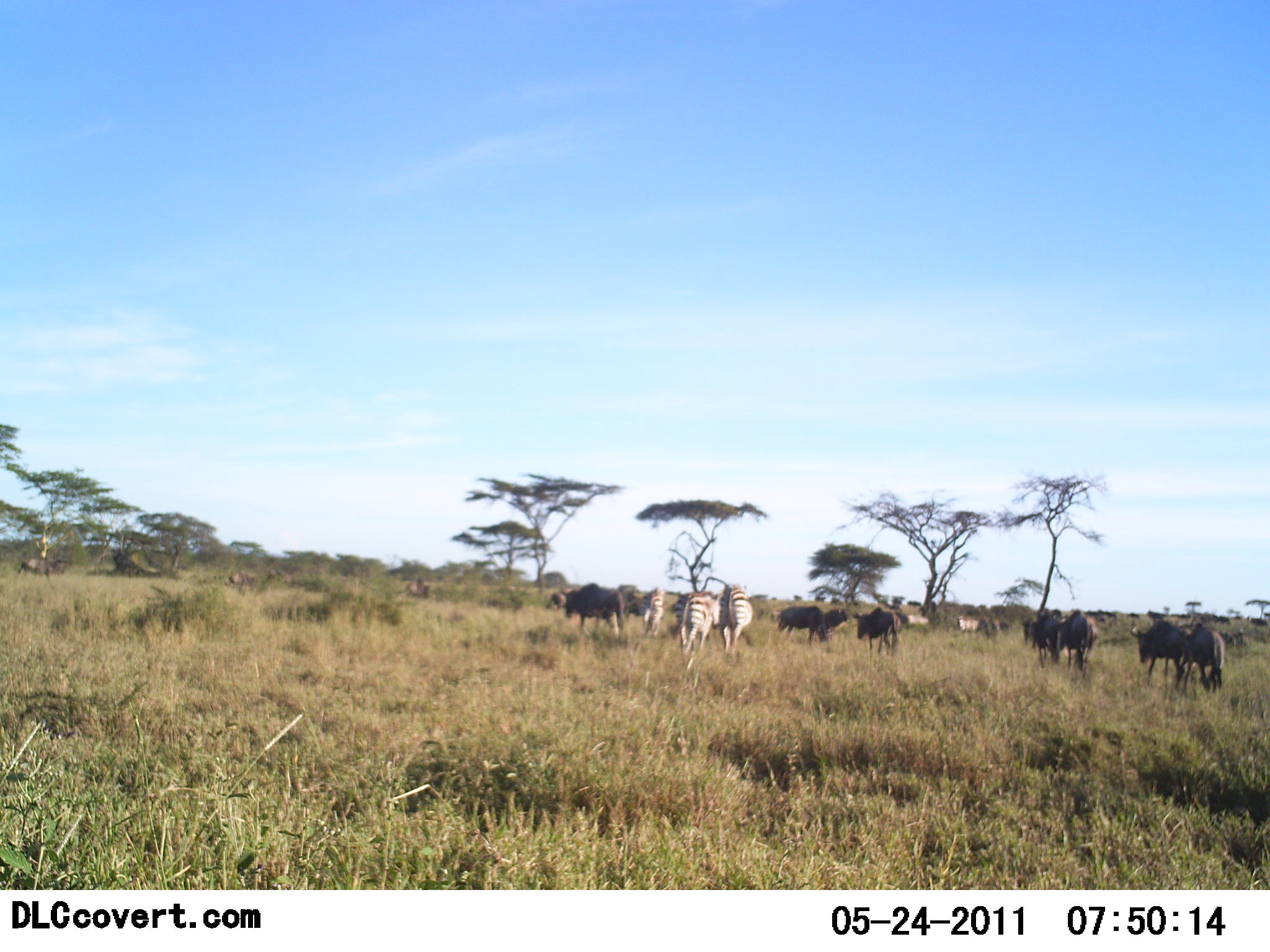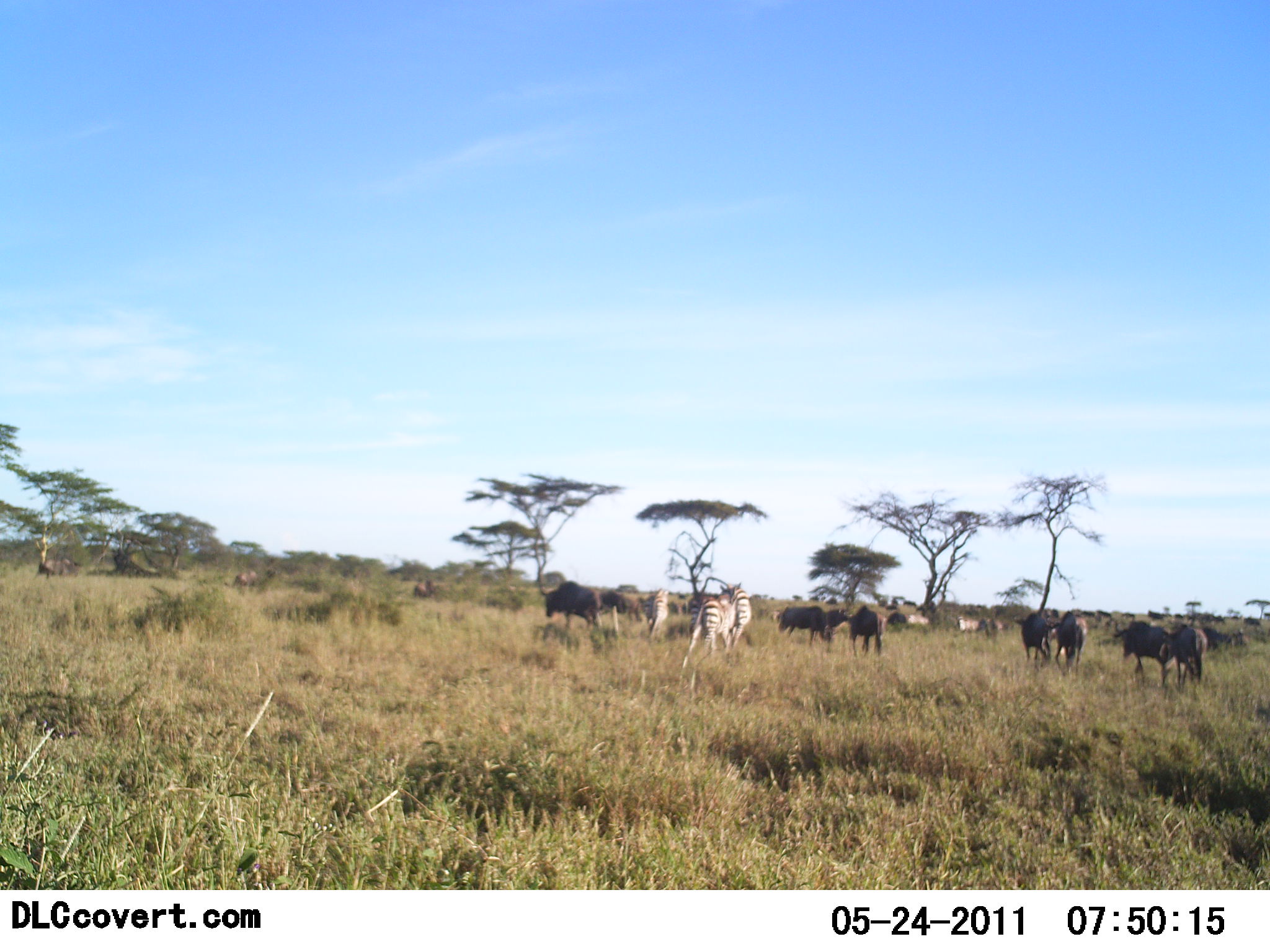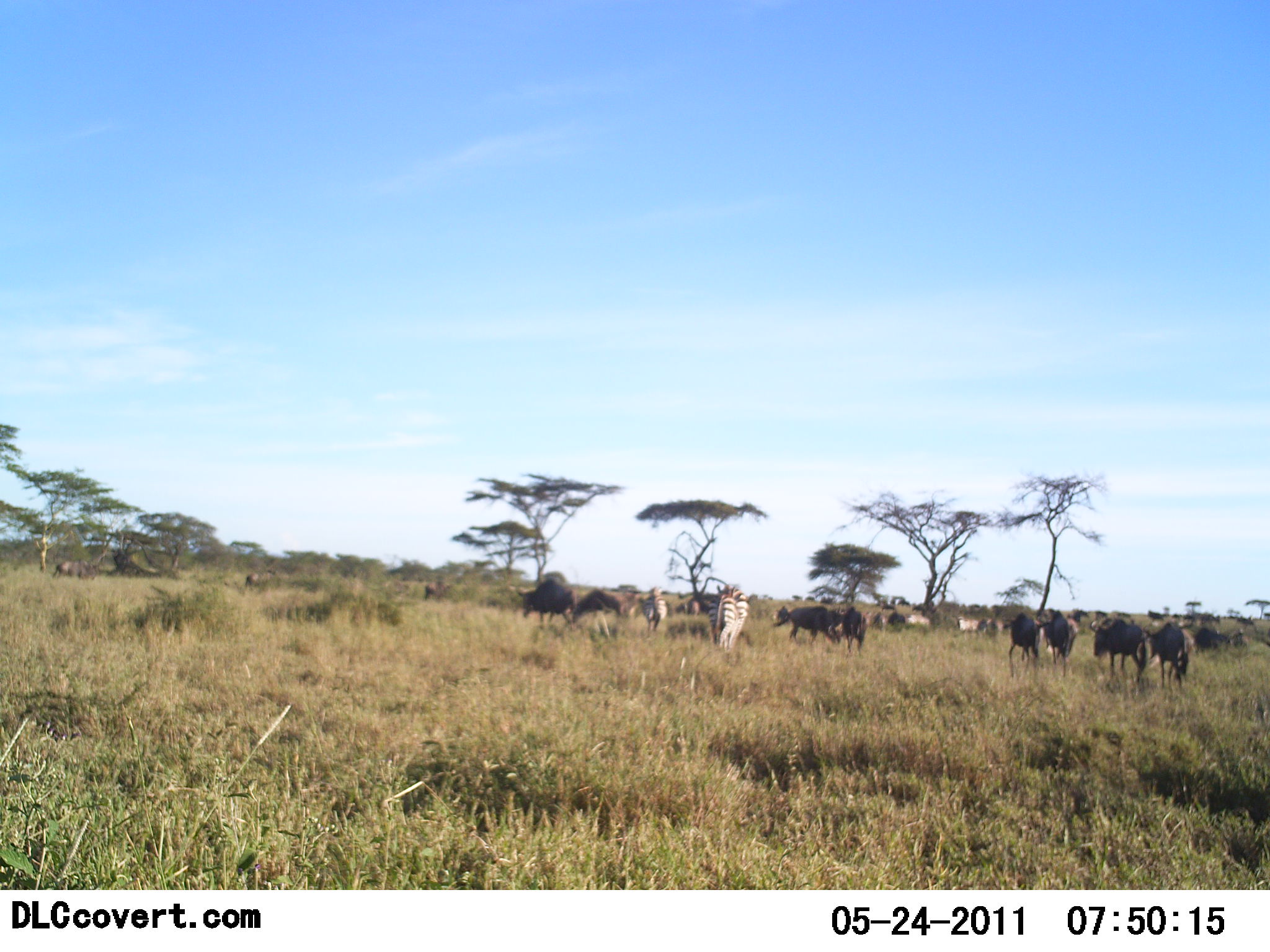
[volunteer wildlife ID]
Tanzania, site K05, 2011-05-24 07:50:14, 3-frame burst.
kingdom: Animalia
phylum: Chordata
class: Mammalia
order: Artiodactyla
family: Bovidae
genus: Connochaetes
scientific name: Connochaetes taurinus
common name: blue wildebeest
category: wildebeest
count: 11-50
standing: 50%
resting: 0%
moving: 67%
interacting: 8%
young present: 0%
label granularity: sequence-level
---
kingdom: Animalia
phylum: Chordata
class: Mammalia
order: Perissodactyla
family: Equidae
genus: Equus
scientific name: Equus quagga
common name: plains zebra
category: zebra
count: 3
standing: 33%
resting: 0%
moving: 67%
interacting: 0%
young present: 0%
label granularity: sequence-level